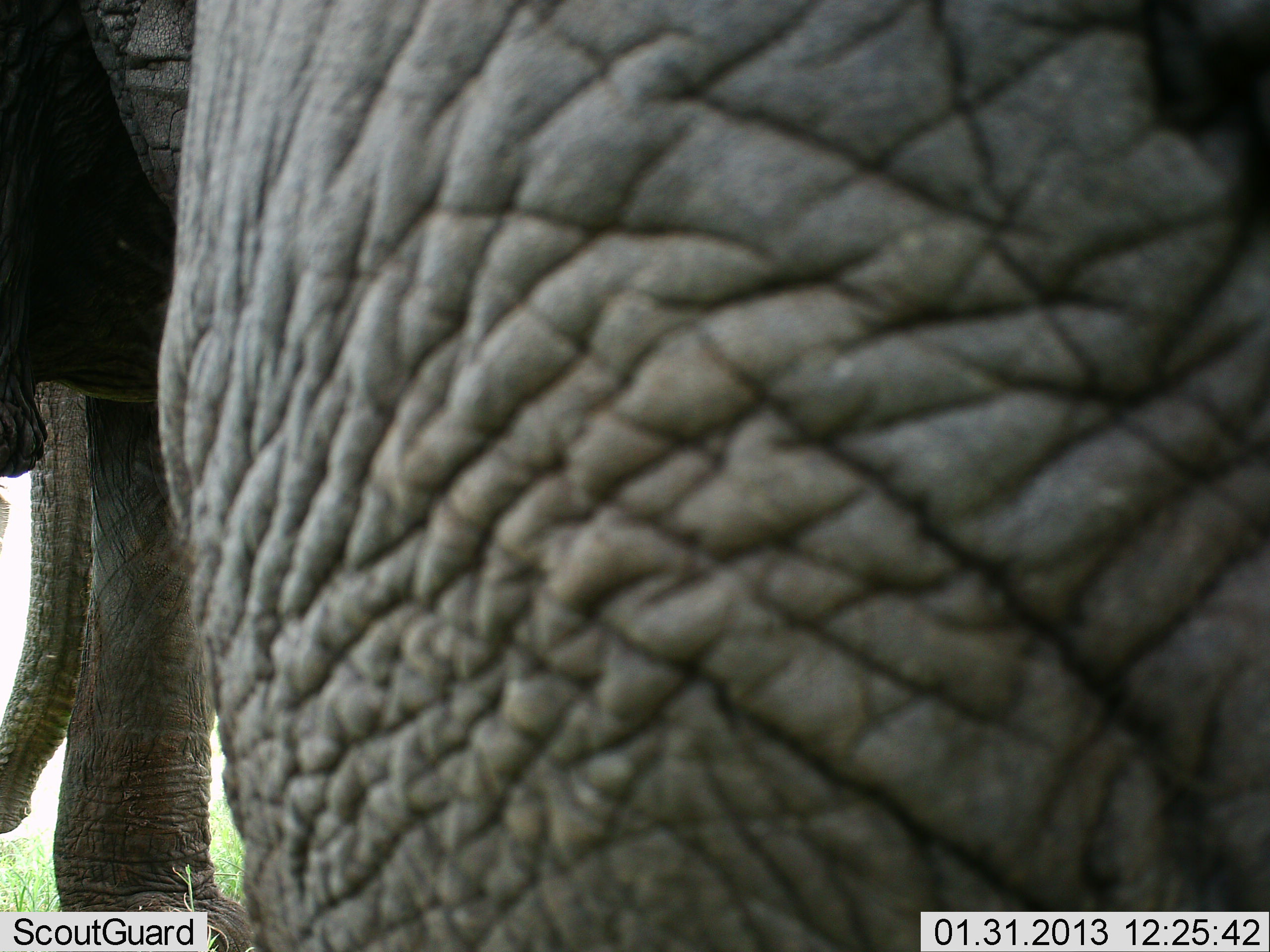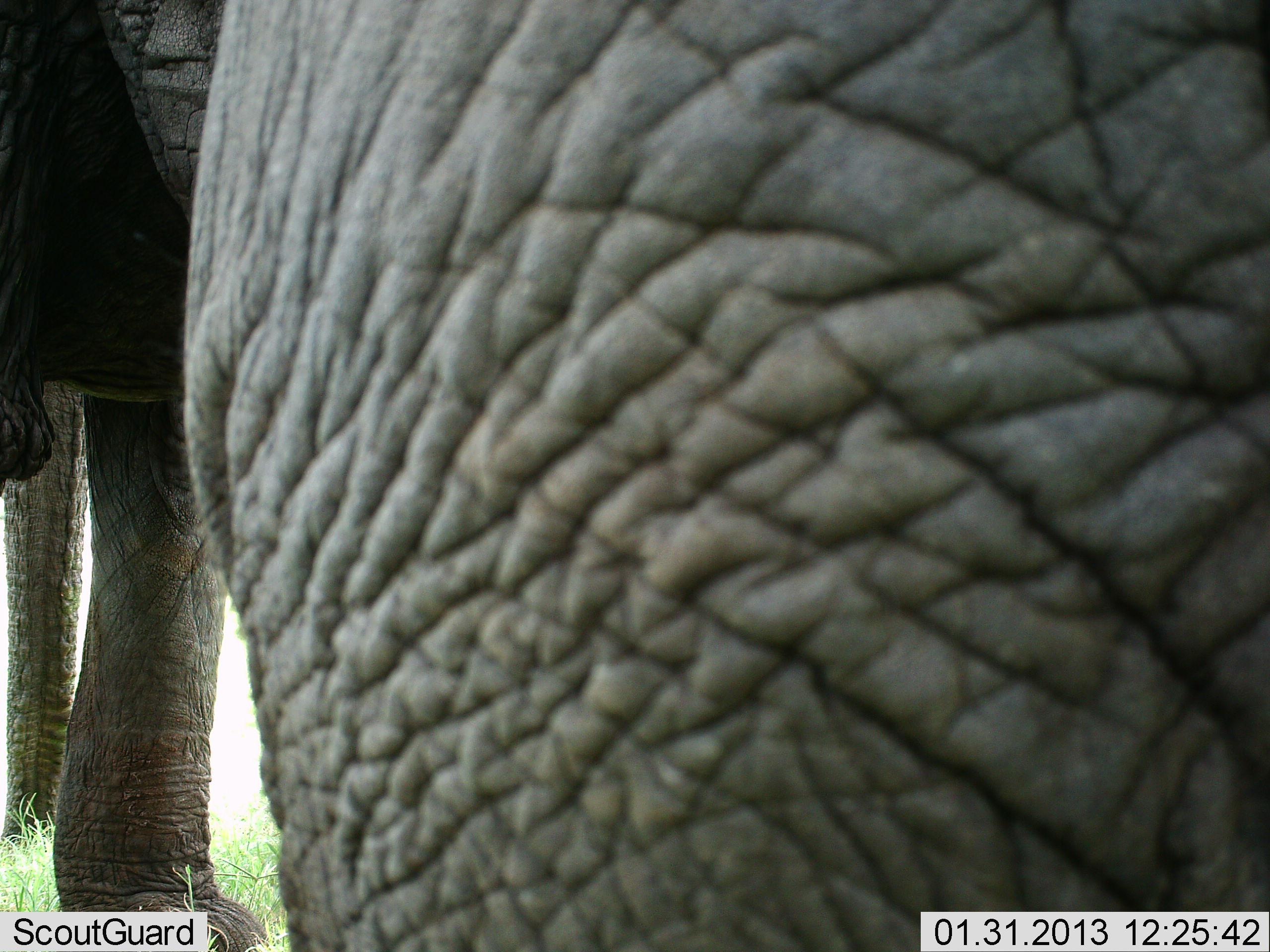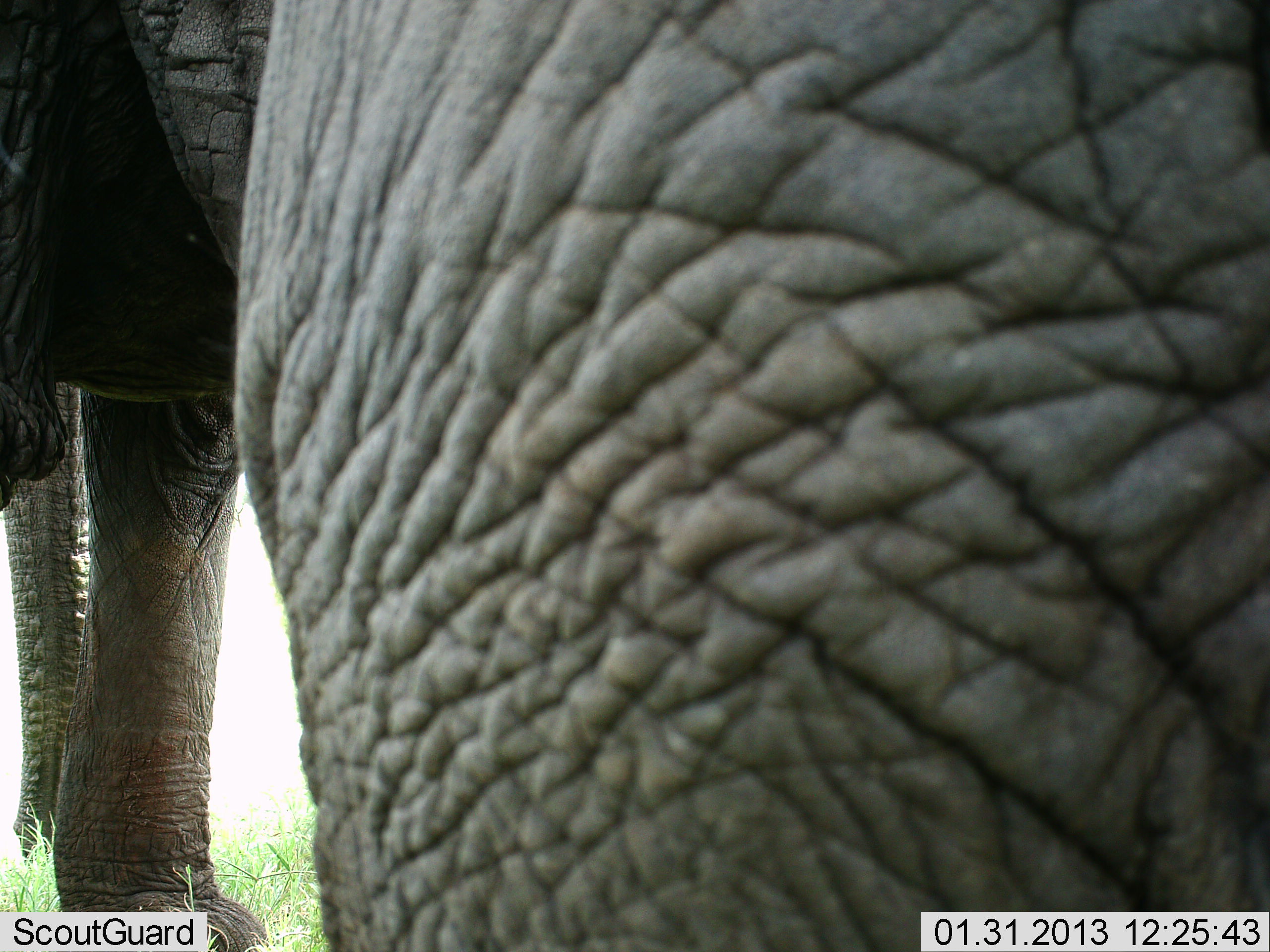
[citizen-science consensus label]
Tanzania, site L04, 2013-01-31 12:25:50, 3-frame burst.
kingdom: Animalia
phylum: Chordata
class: Mammalia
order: Proboscidea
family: Elephantidae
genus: Loxodonta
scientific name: Loxodonta africana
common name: african bush elephant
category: elephant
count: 1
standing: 69%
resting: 0%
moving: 15%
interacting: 8%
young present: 0%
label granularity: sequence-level